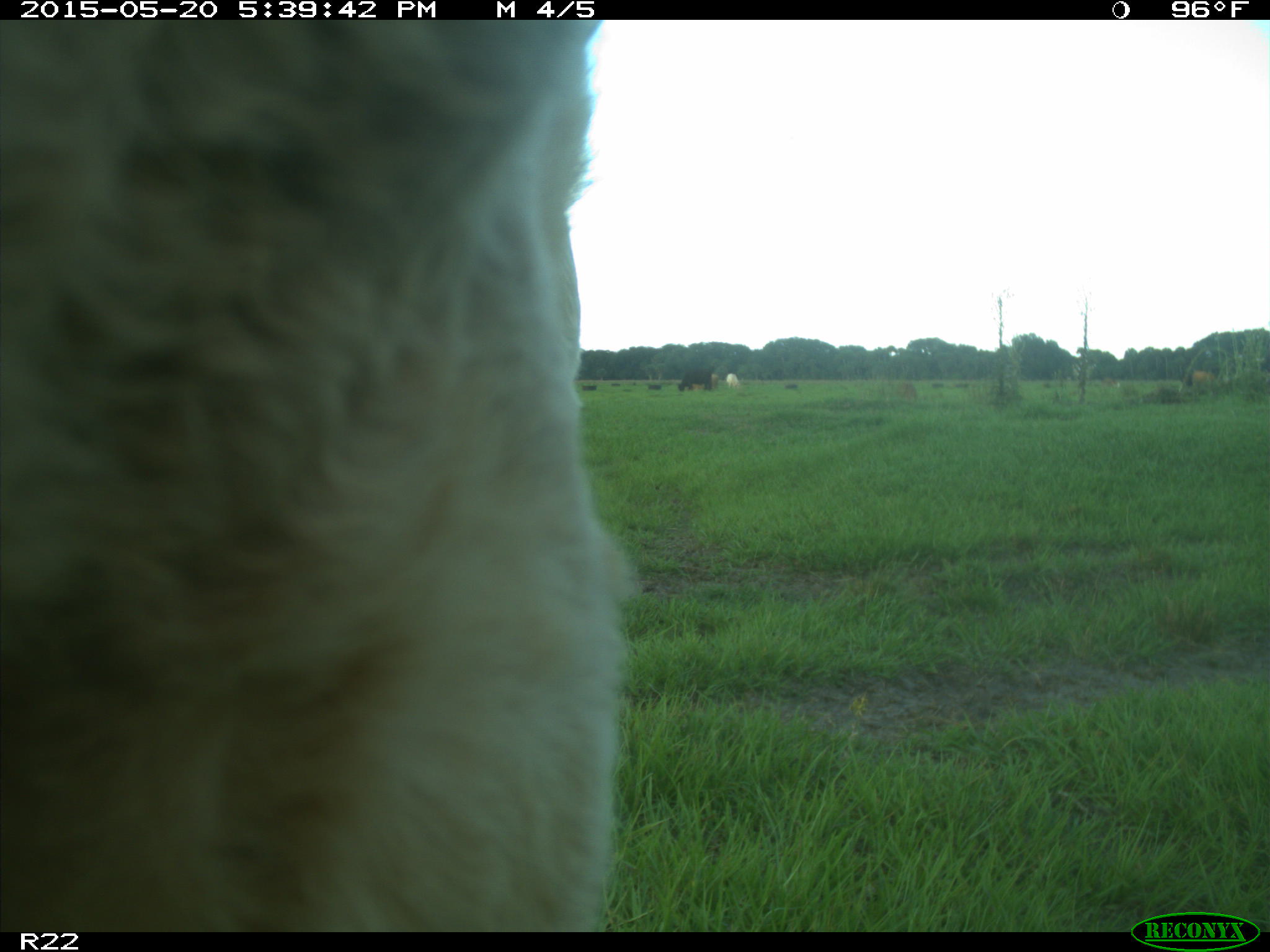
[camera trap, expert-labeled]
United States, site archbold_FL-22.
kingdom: Animalia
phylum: Chordata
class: Mammalia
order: Artiodactyla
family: Bovidae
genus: Bos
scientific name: Bos taurus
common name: domestic cow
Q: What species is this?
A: Bos taurus (domestic cow).